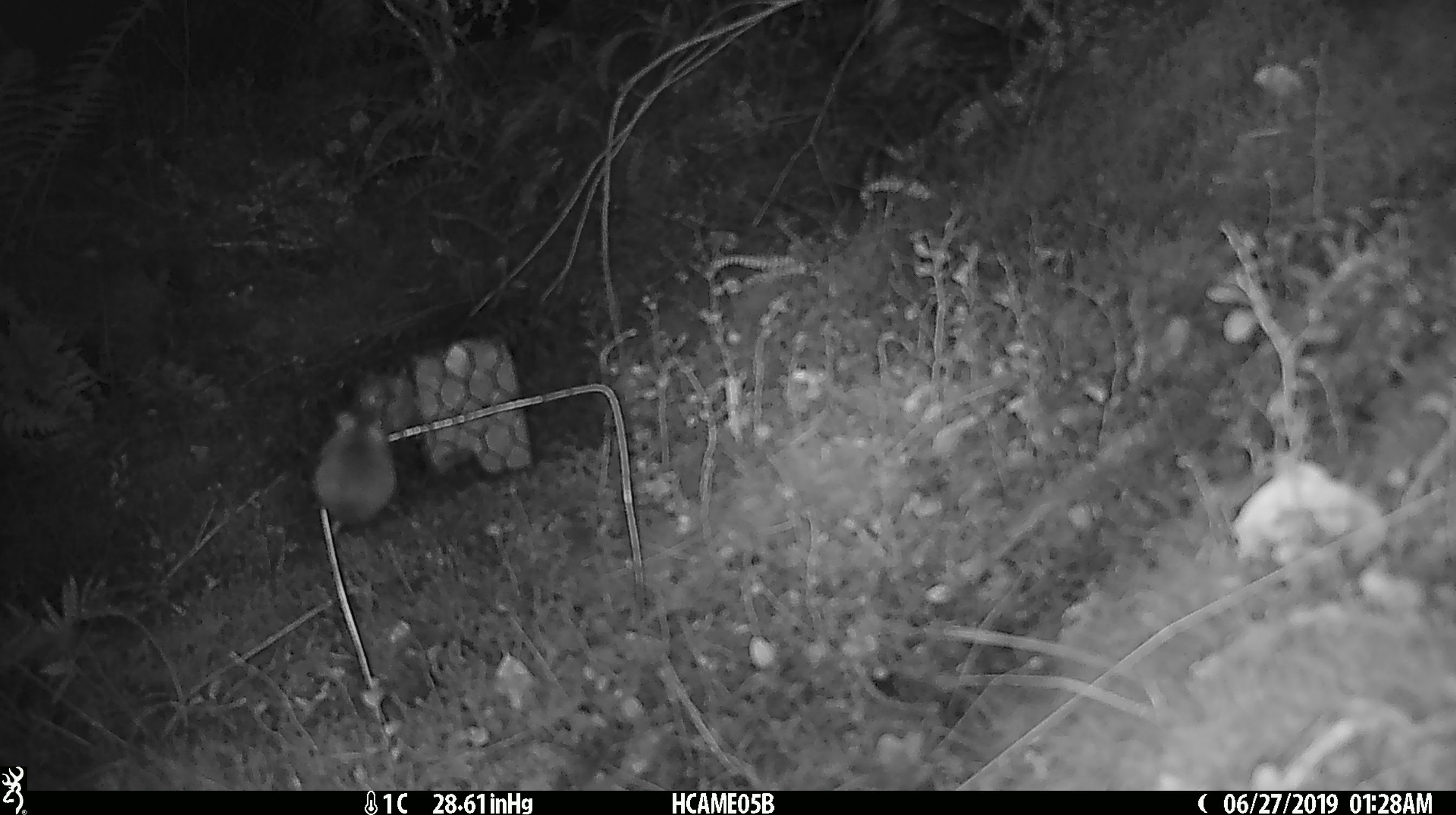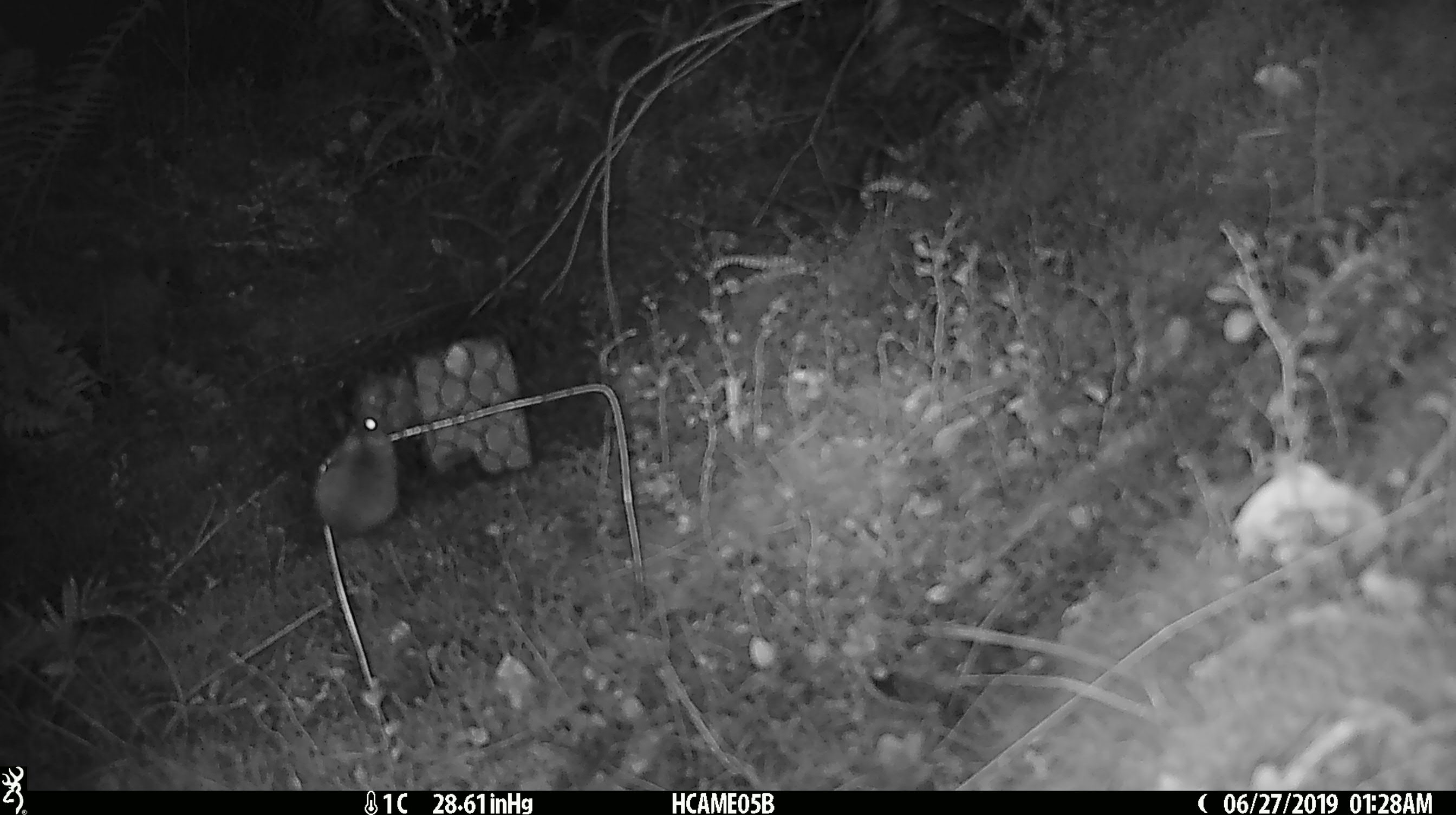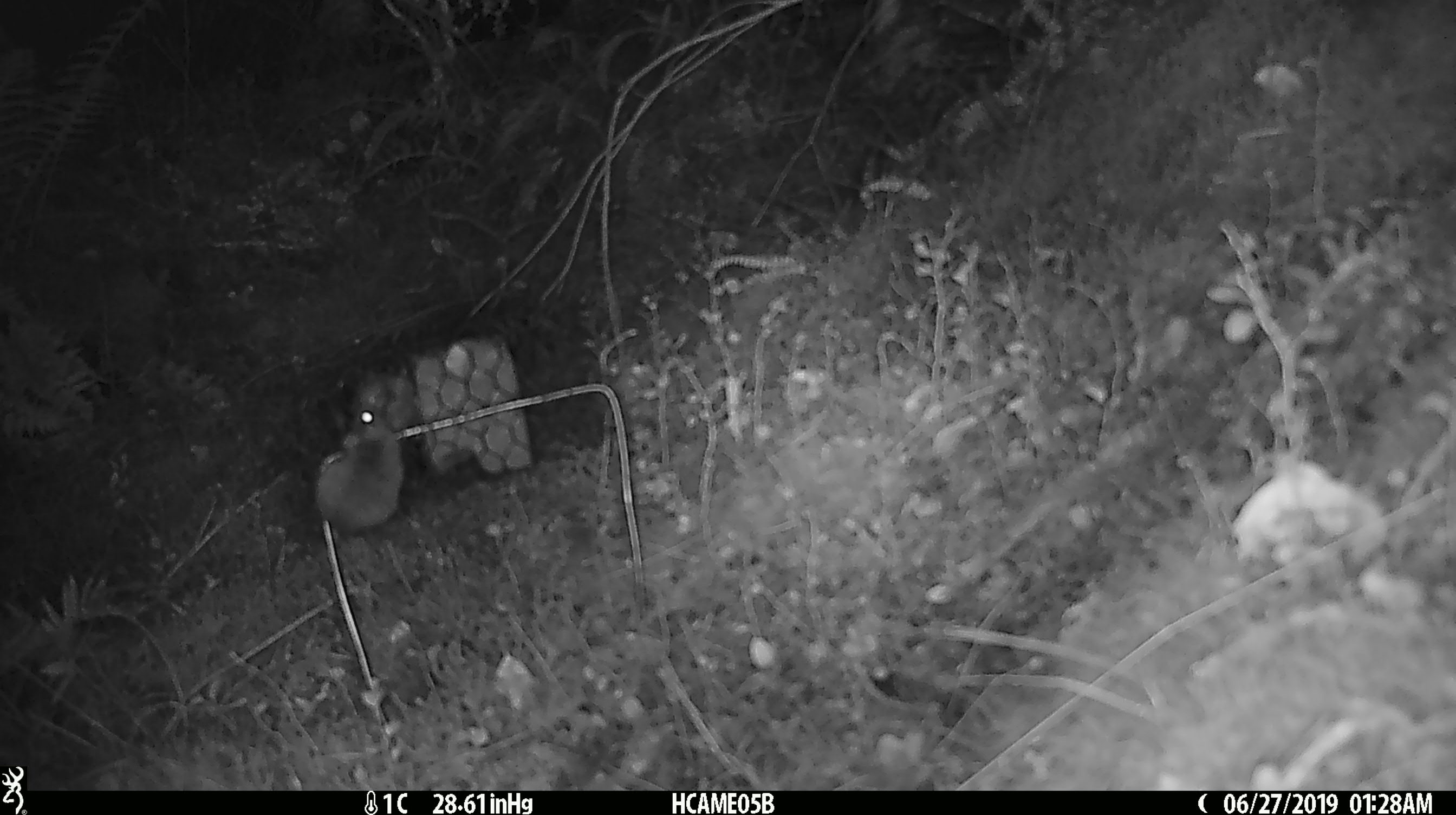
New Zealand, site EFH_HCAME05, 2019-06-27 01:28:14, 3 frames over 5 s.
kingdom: Animalia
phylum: Chordata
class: Mammalia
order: Rodentia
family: Muridae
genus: Mus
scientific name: Mus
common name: mouse